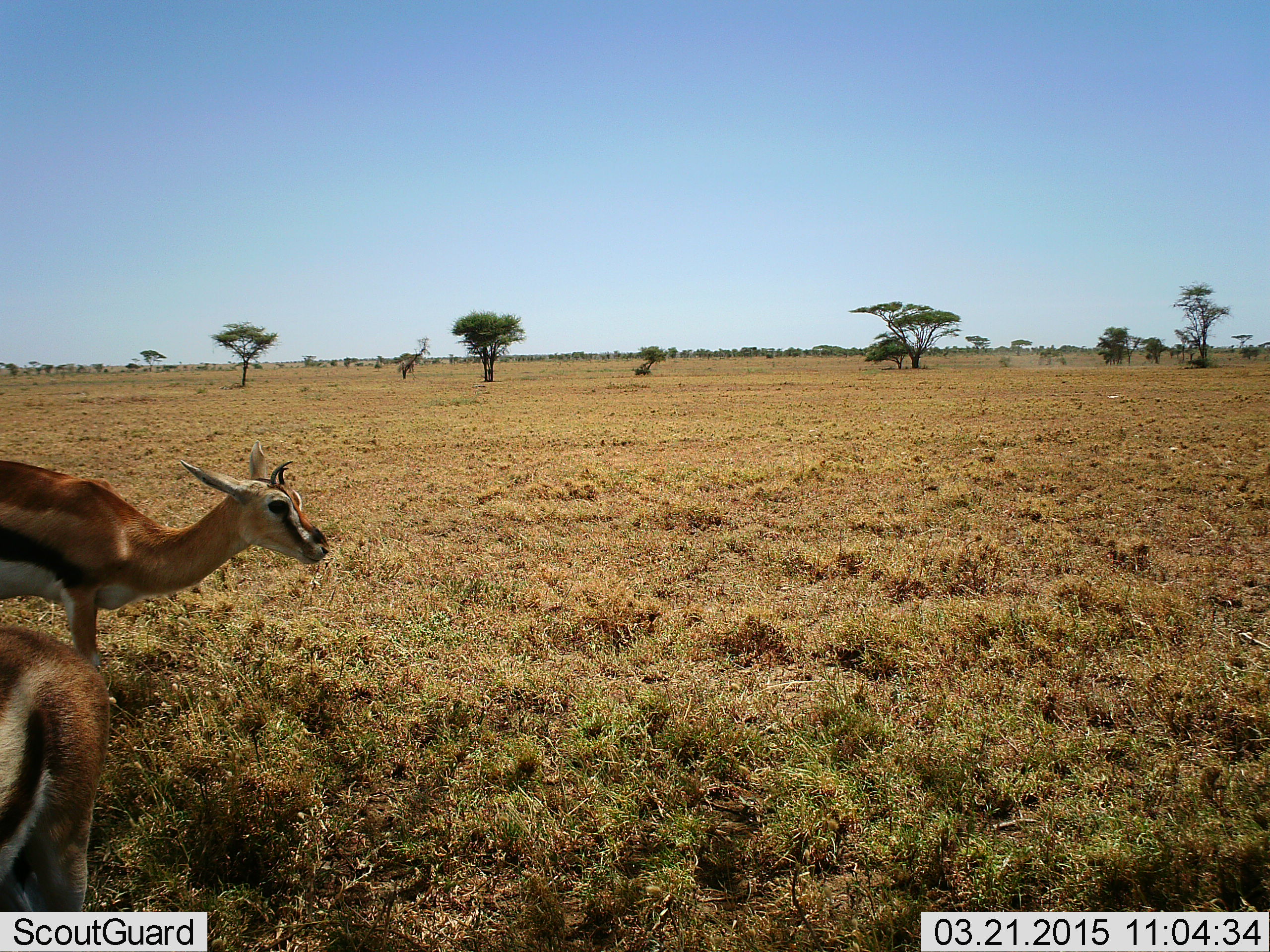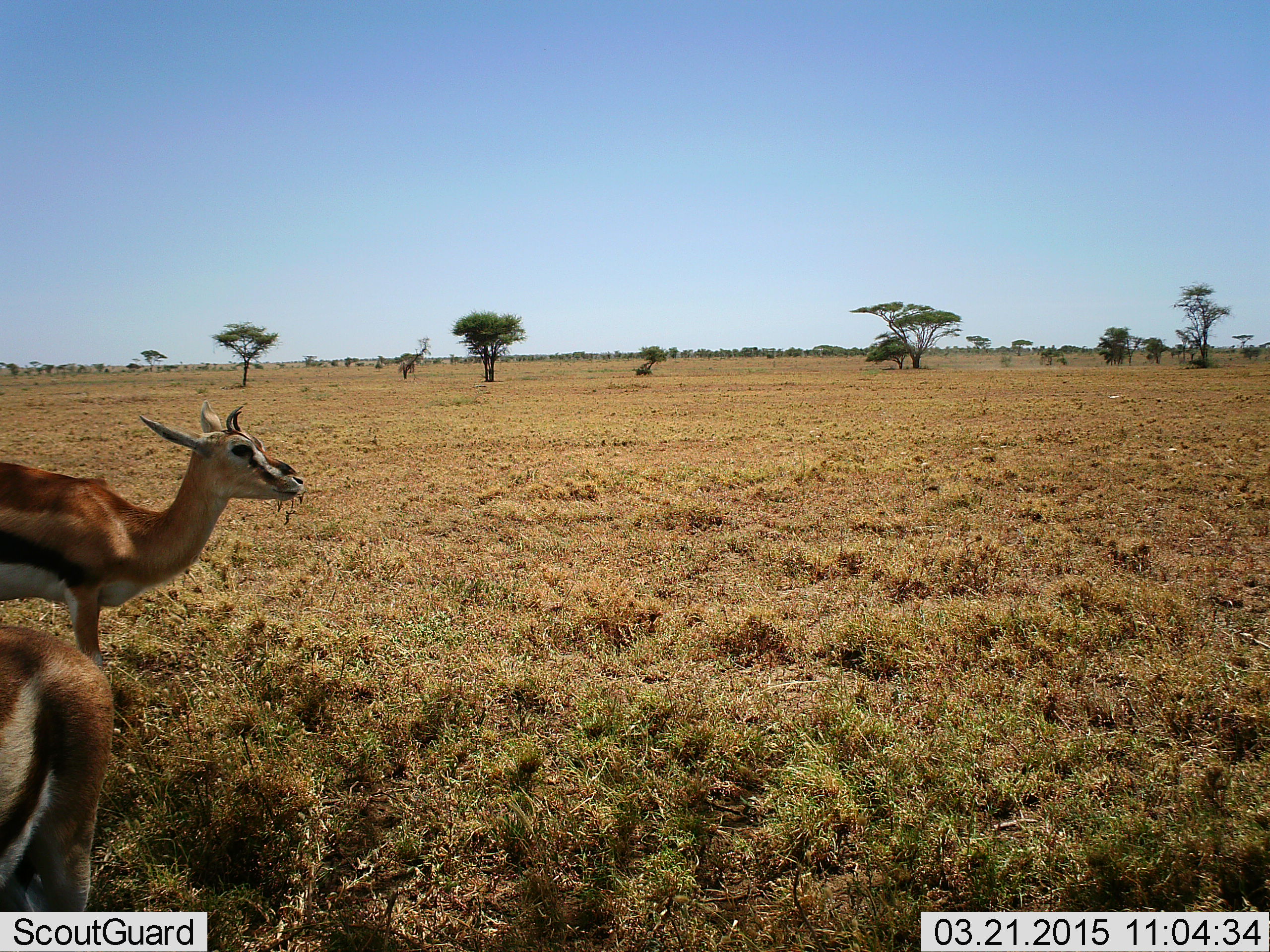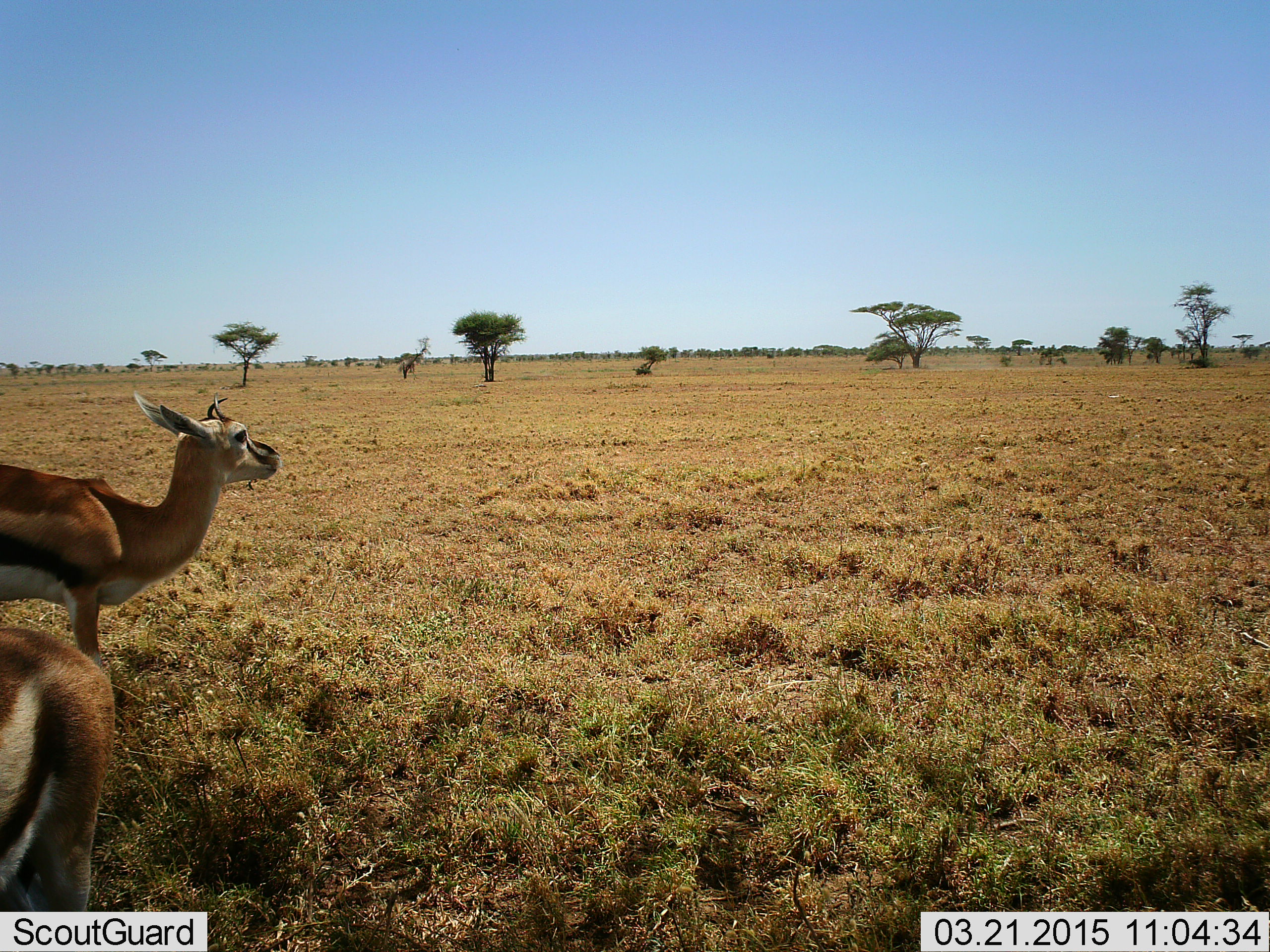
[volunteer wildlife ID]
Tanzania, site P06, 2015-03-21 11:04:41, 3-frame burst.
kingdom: Animalia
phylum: Chordata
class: Mammalia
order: Artiodactyla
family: Bovidae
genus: Eudorcas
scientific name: Eudorcas thomsonii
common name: thomson's gazelle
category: gazellethomsons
Gazellethomsons (thomson's gazelle) (Eudorcas thomsonii), count 2. Behavior (volunteer vote fractions): standing 60%, resting 0%, moving 10%, interacting 0%. Young present (vote fraction): 0%. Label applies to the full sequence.